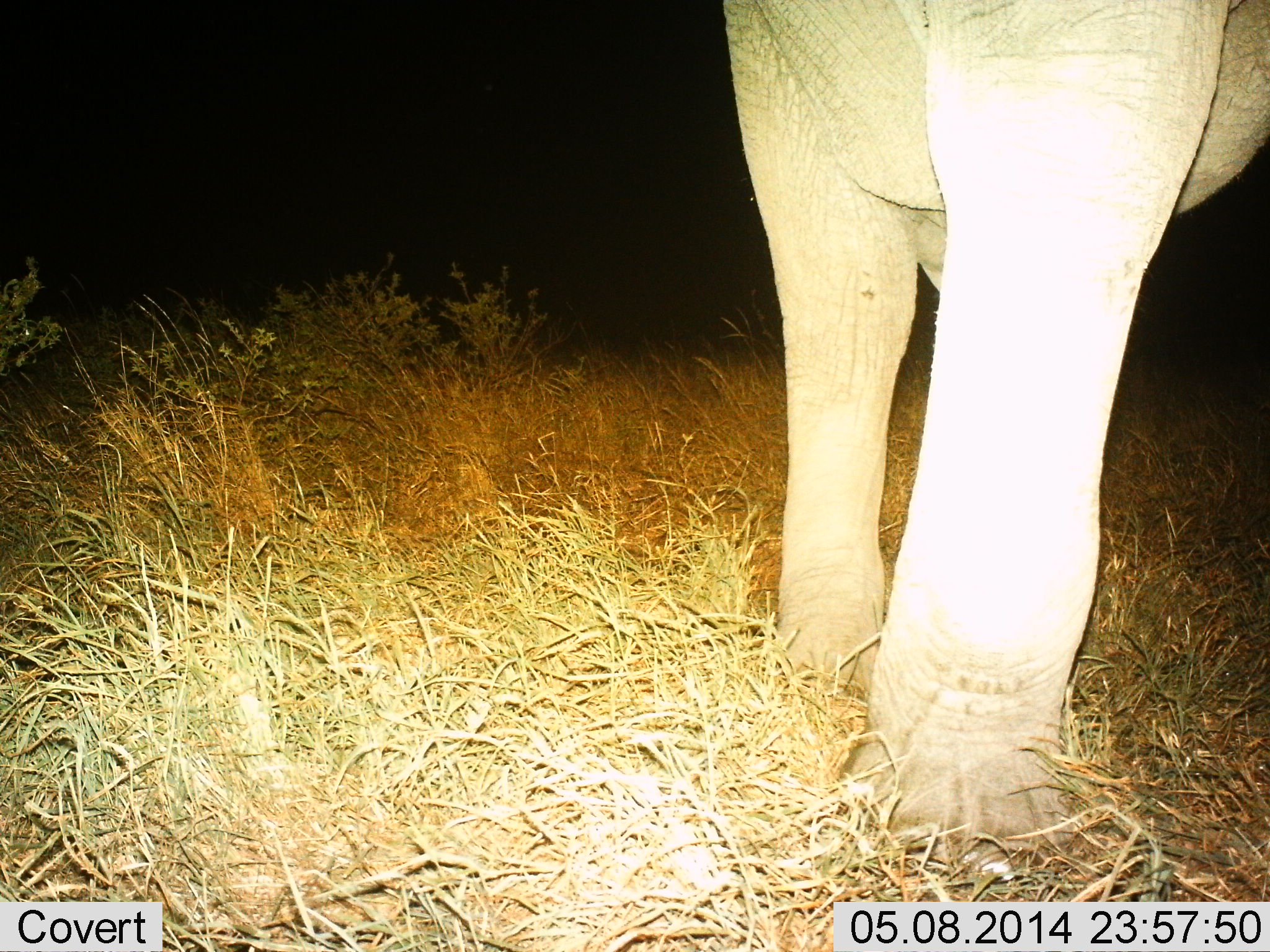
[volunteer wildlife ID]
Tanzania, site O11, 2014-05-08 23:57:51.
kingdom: Animalia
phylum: Chordata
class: Mammalia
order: Proboscidea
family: Elephantidae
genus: Loxodonta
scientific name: Loxodonta africana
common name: african bush elephant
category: elephant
Elephant (african bush elephant) (Loxodonta africana), count 1. Behavior (volunteer vote fractions): standing 100%, resting 0%, moving 0%, interacting 0%. Young present (vote fraction): 0%. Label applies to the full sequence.